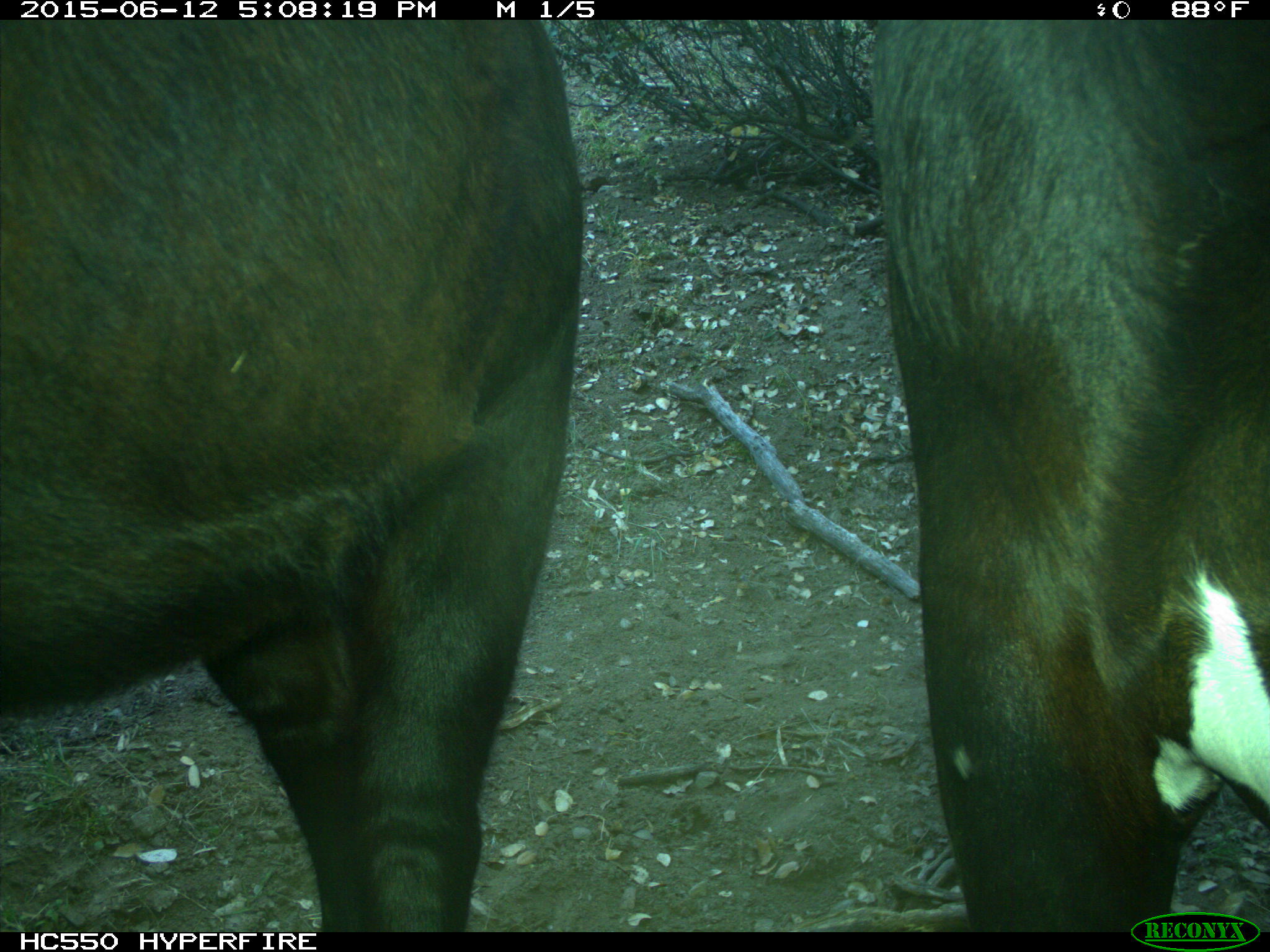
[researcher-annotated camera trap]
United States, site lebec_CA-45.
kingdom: Animalia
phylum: Chordata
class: Mammalia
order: Artiodactyla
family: Bovidae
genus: Bos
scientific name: Bos taurus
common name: domestic cow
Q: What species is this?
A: Bos taurus (domestic cow).